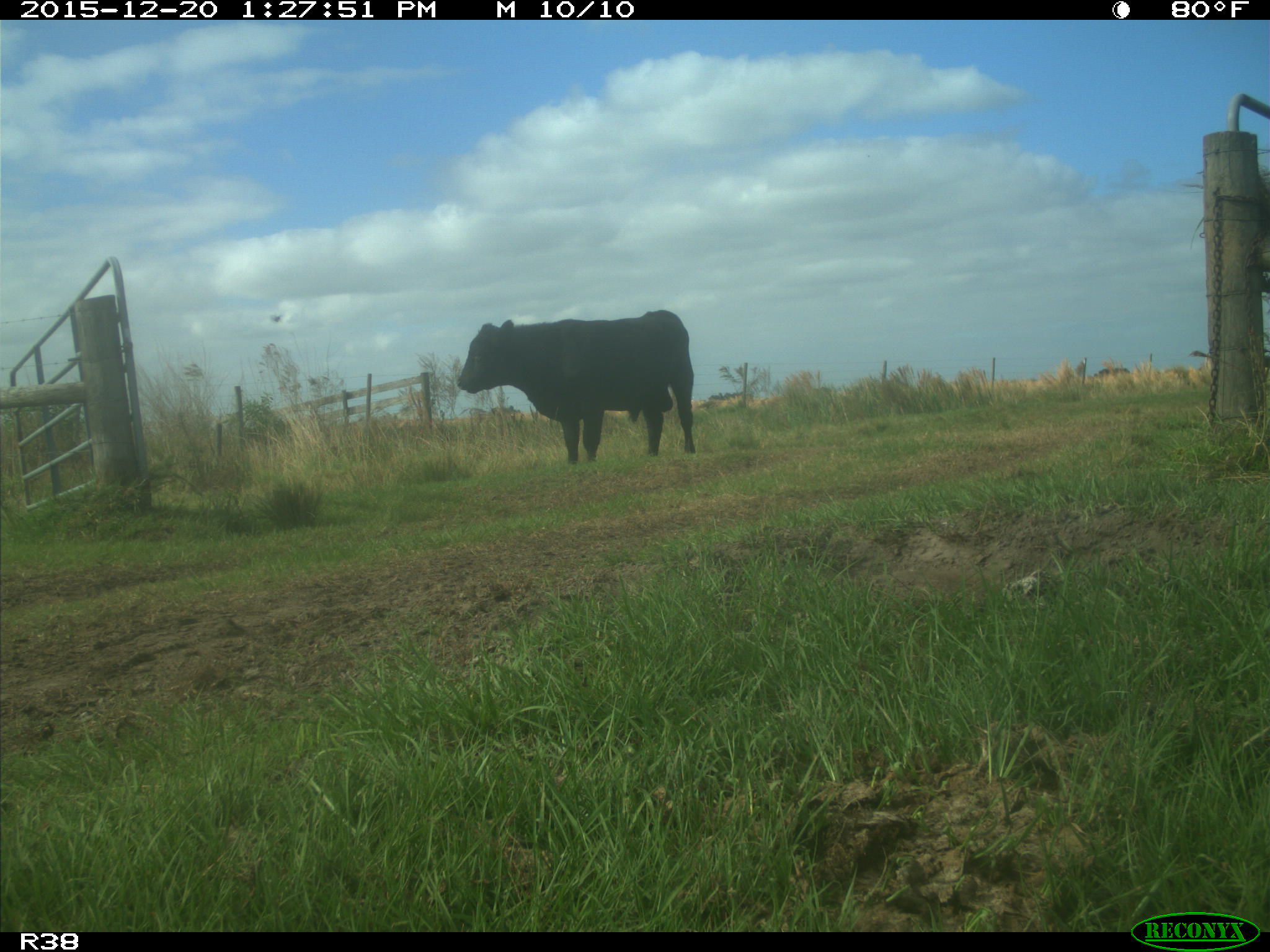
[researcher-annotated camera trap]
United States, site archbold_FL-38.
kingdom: Animalia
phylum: Chordata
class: Mammalia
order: Artiodactyla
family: Bovidae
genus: Bos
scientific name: Bos taurus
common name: domestic cow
Bos taurus (domestic cow).